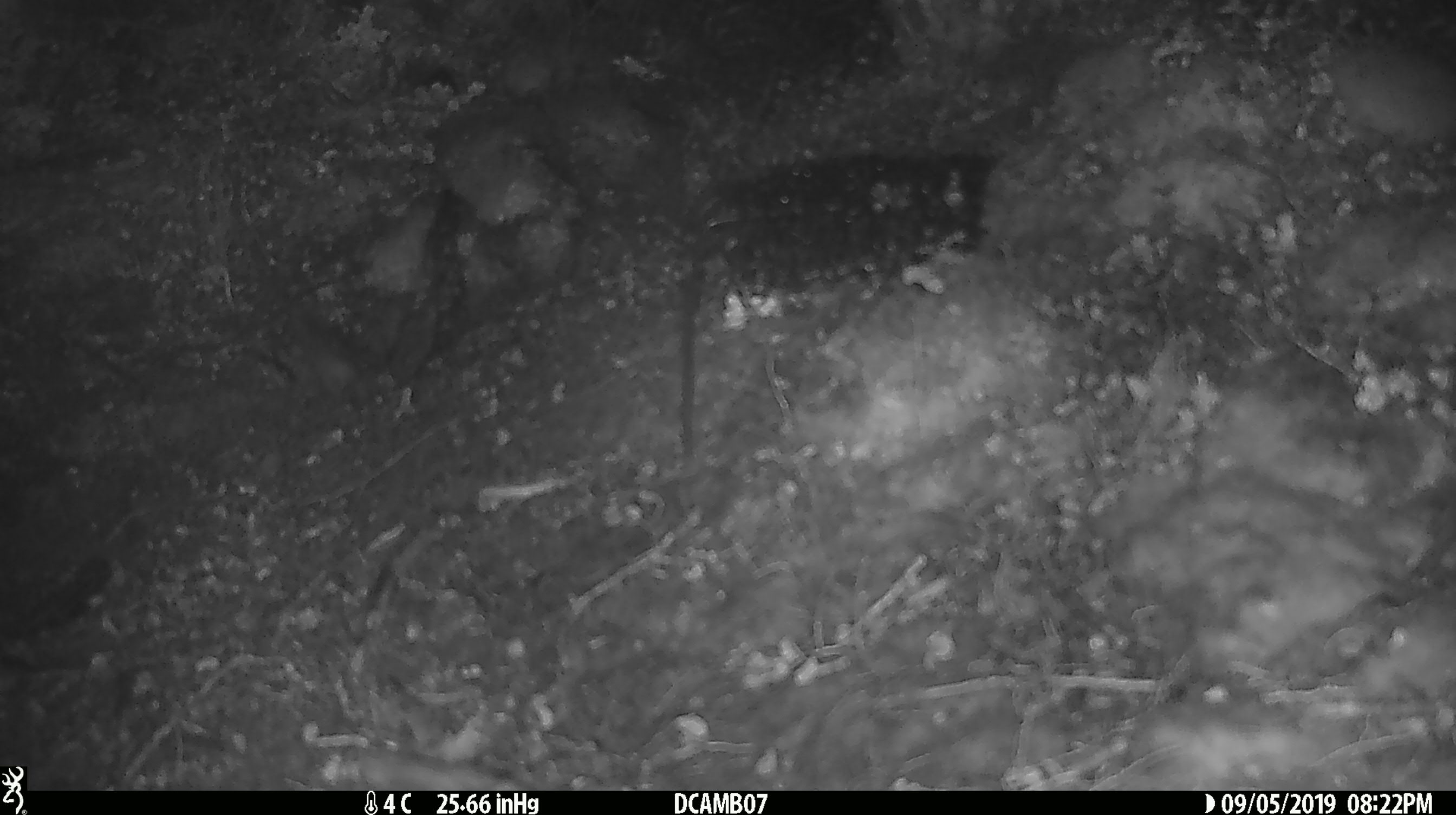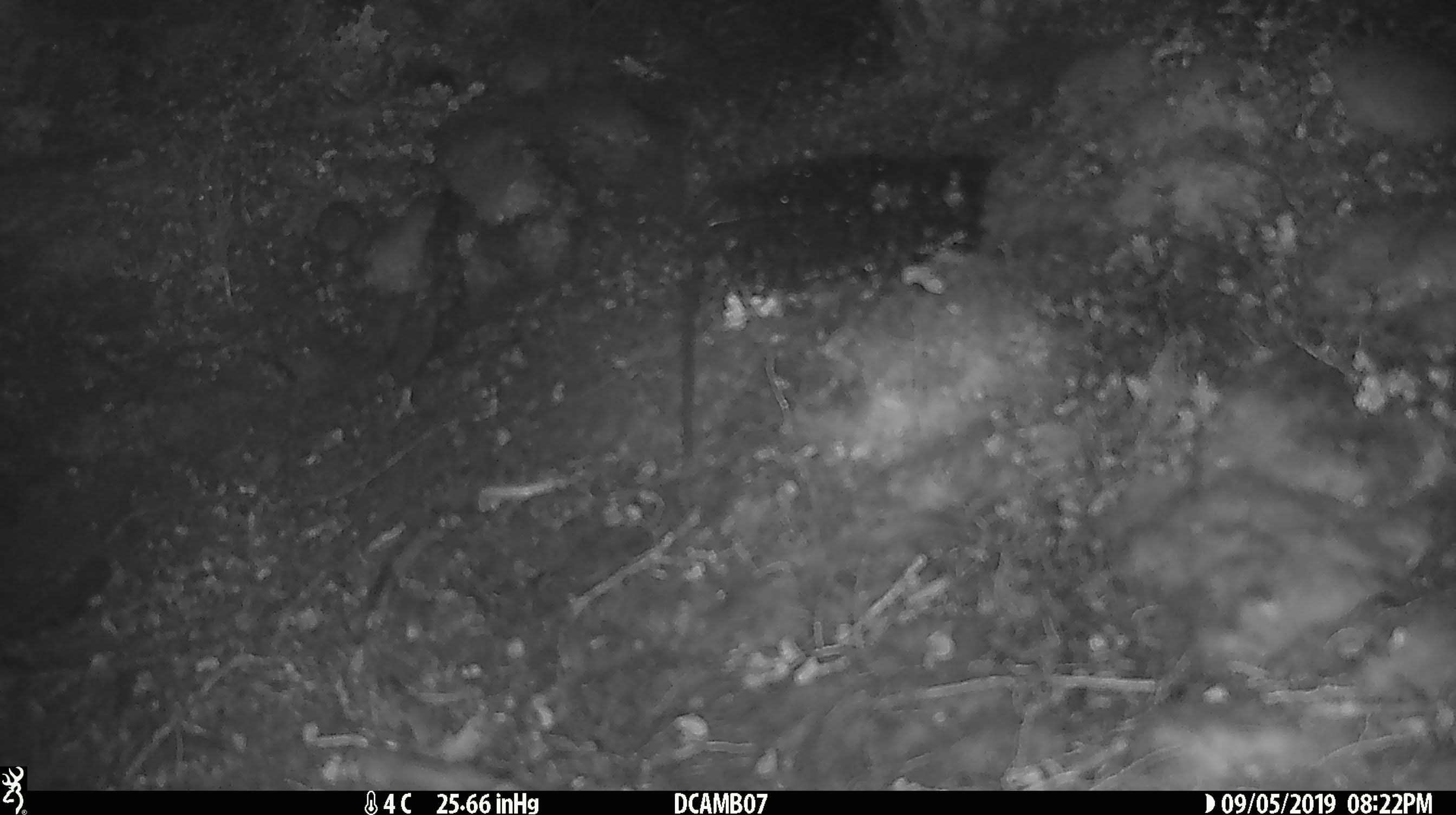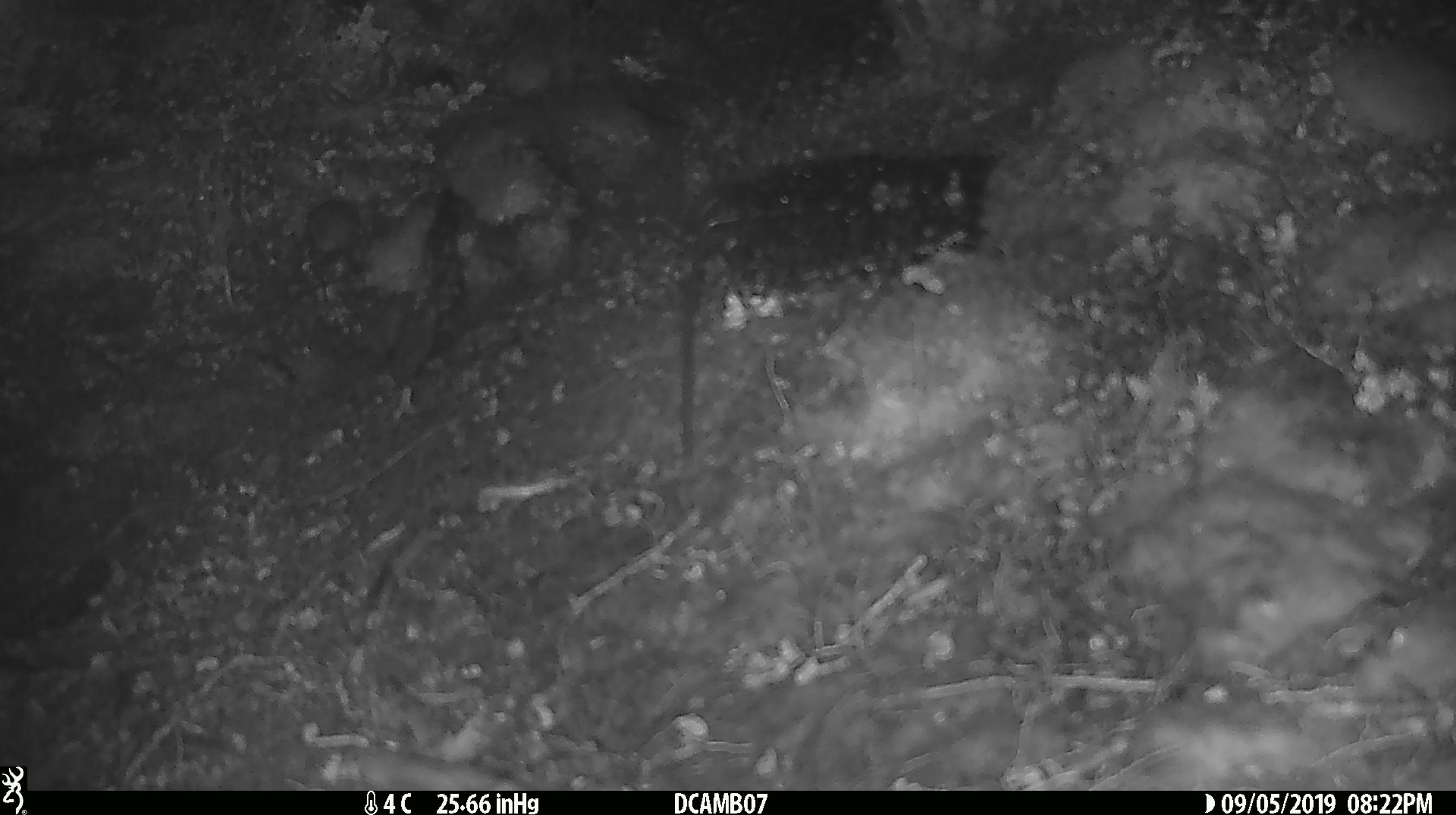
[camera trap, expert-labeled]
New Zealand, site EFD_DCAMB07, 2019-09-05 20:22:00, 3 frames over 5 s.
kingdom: Animalia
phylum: Chordata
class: Mammalia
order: Rodentia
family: Muridae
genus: Mus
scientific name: Mus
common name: mouse